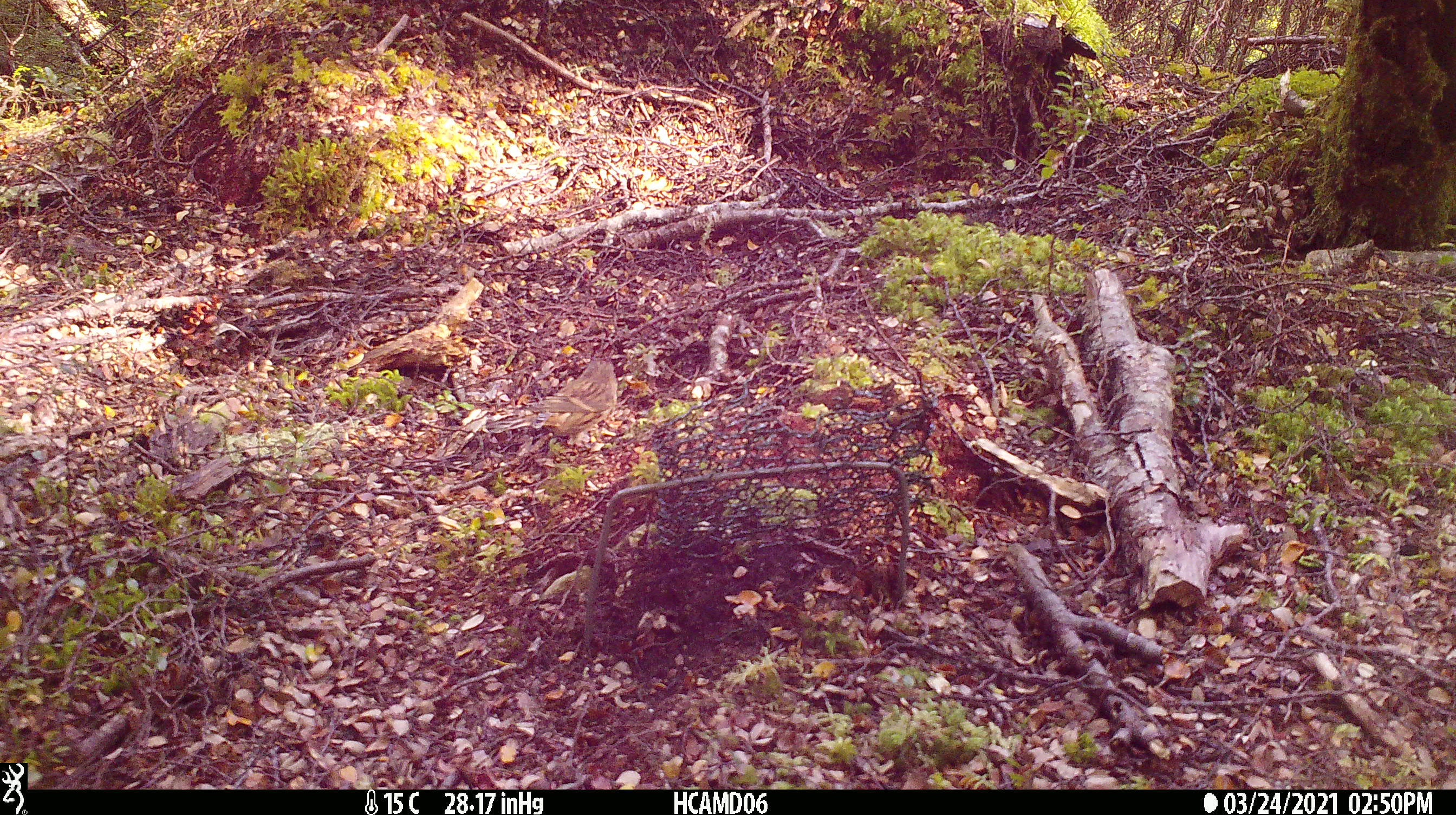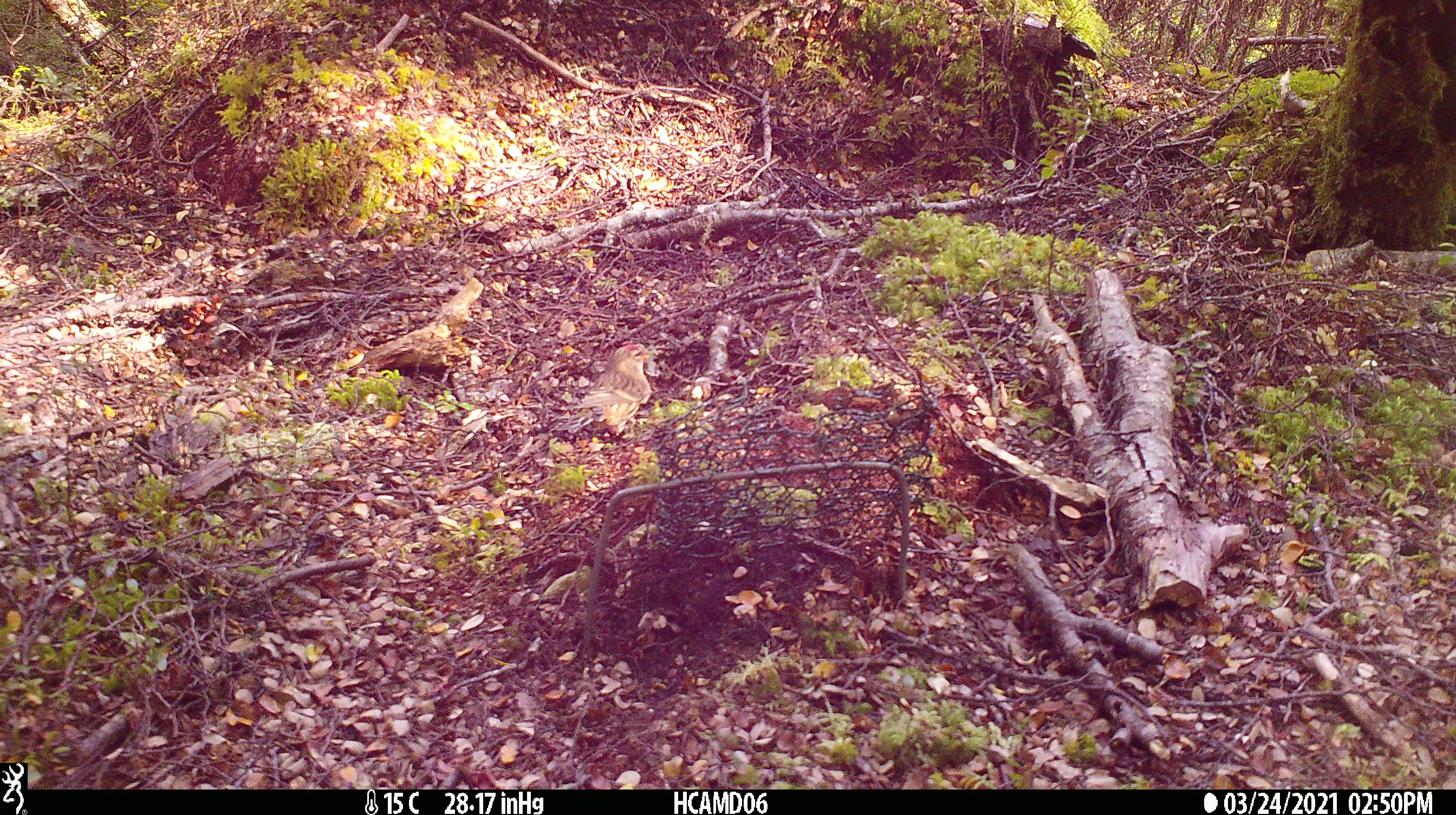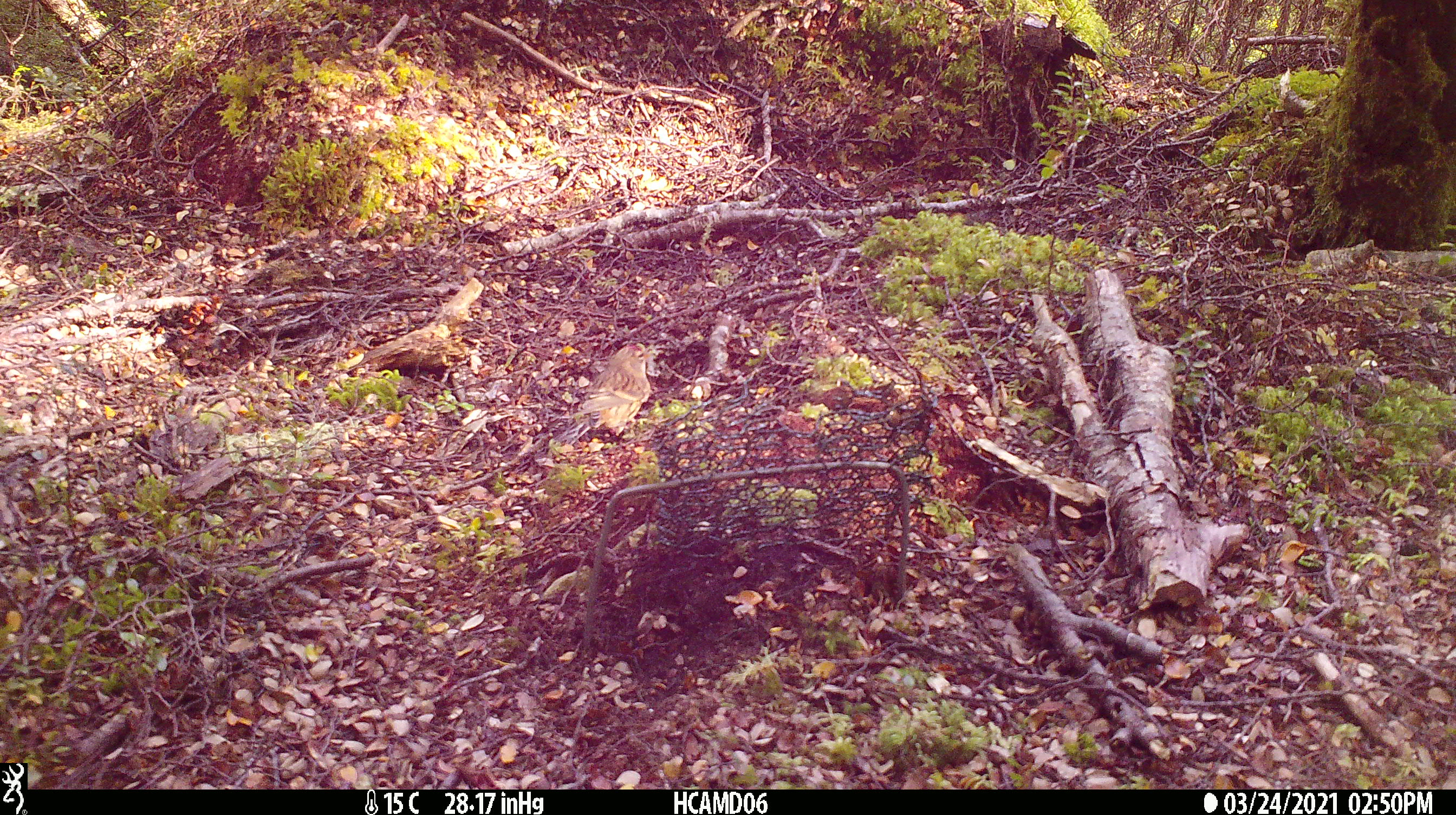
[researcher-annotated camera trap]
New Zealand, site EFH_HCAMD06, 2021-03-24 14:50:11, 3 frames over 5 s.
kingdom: Animalia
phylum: Chordata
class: Aves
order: Passeriformes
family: Fringillidae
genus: Acanthis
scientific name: Acanthis flammea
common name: common redpoll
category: redpoll